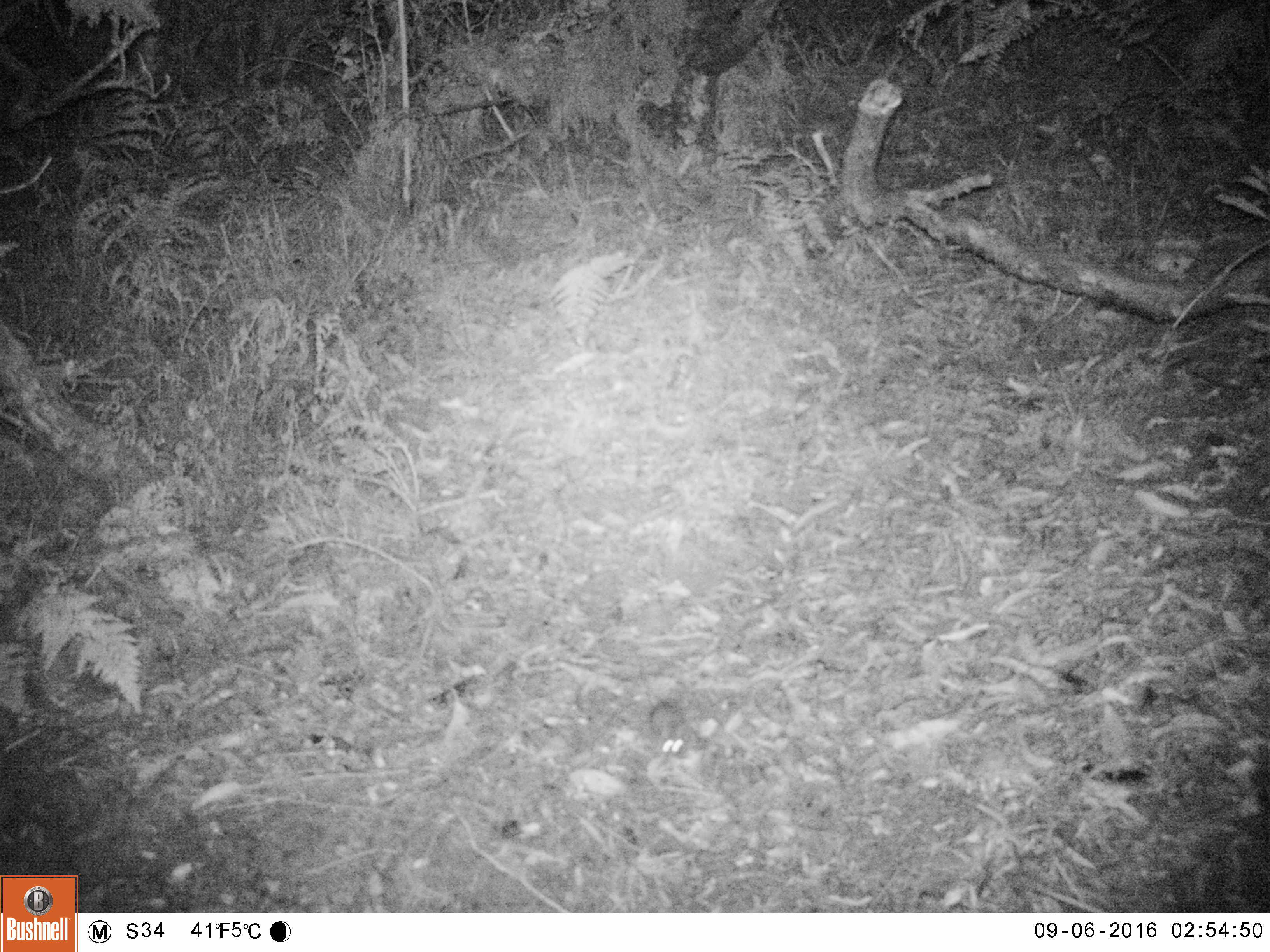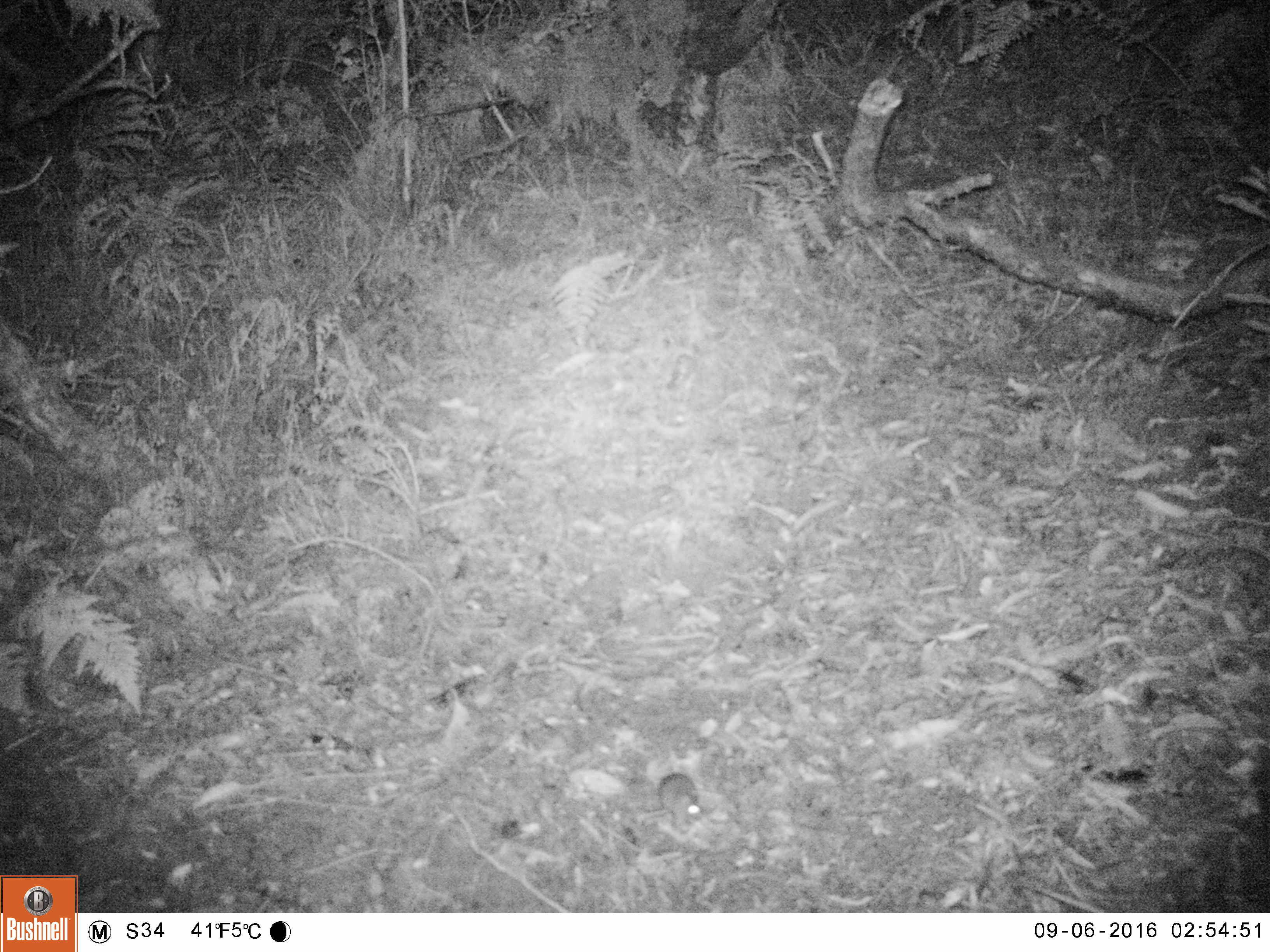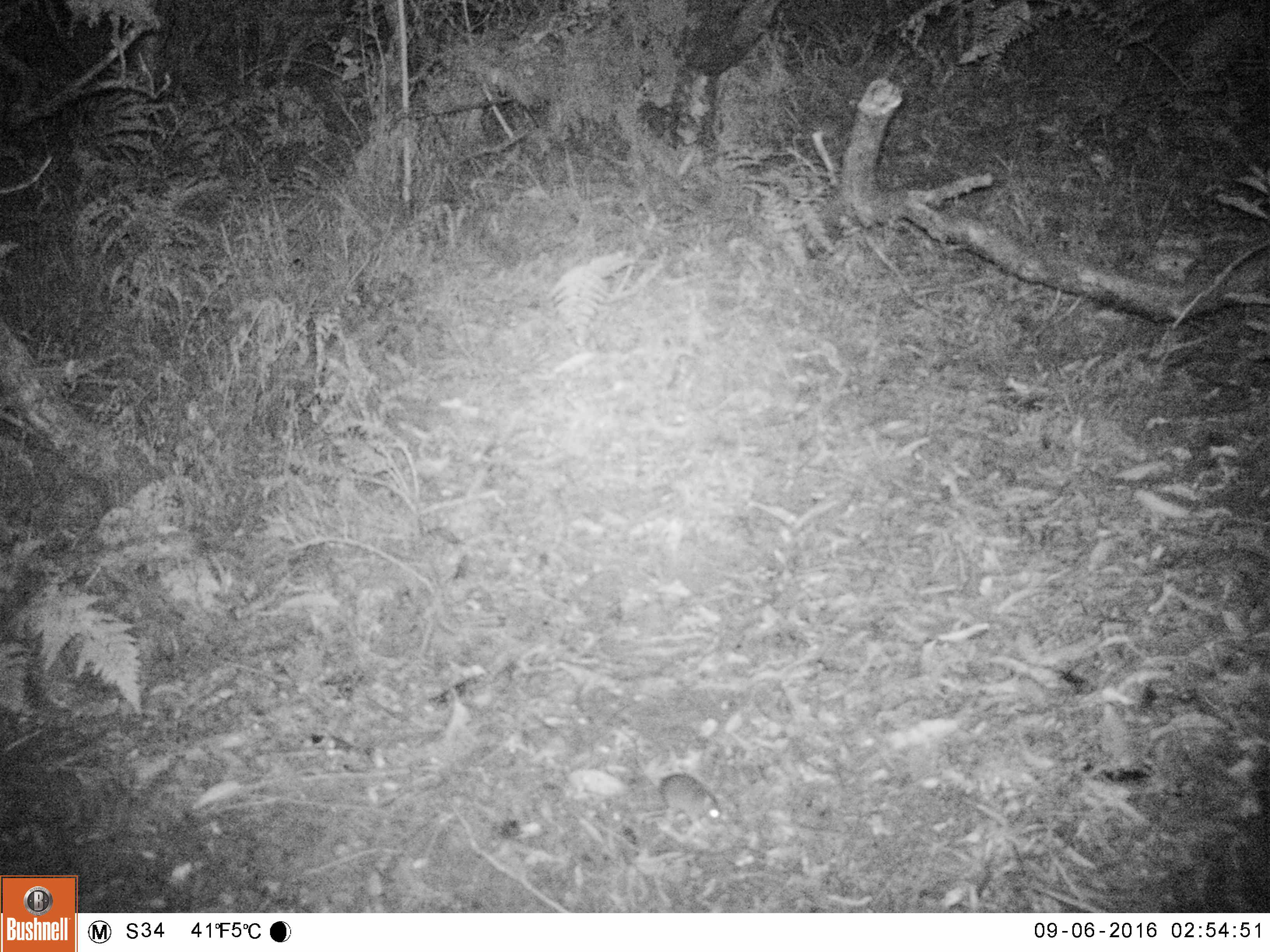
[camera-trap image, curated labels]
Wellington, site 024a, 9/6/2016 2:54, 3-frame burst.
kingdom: Animalia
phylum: Chordata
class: Mammalia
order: Rodentia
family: Muridae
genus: Mus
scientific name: Mus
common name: mouse